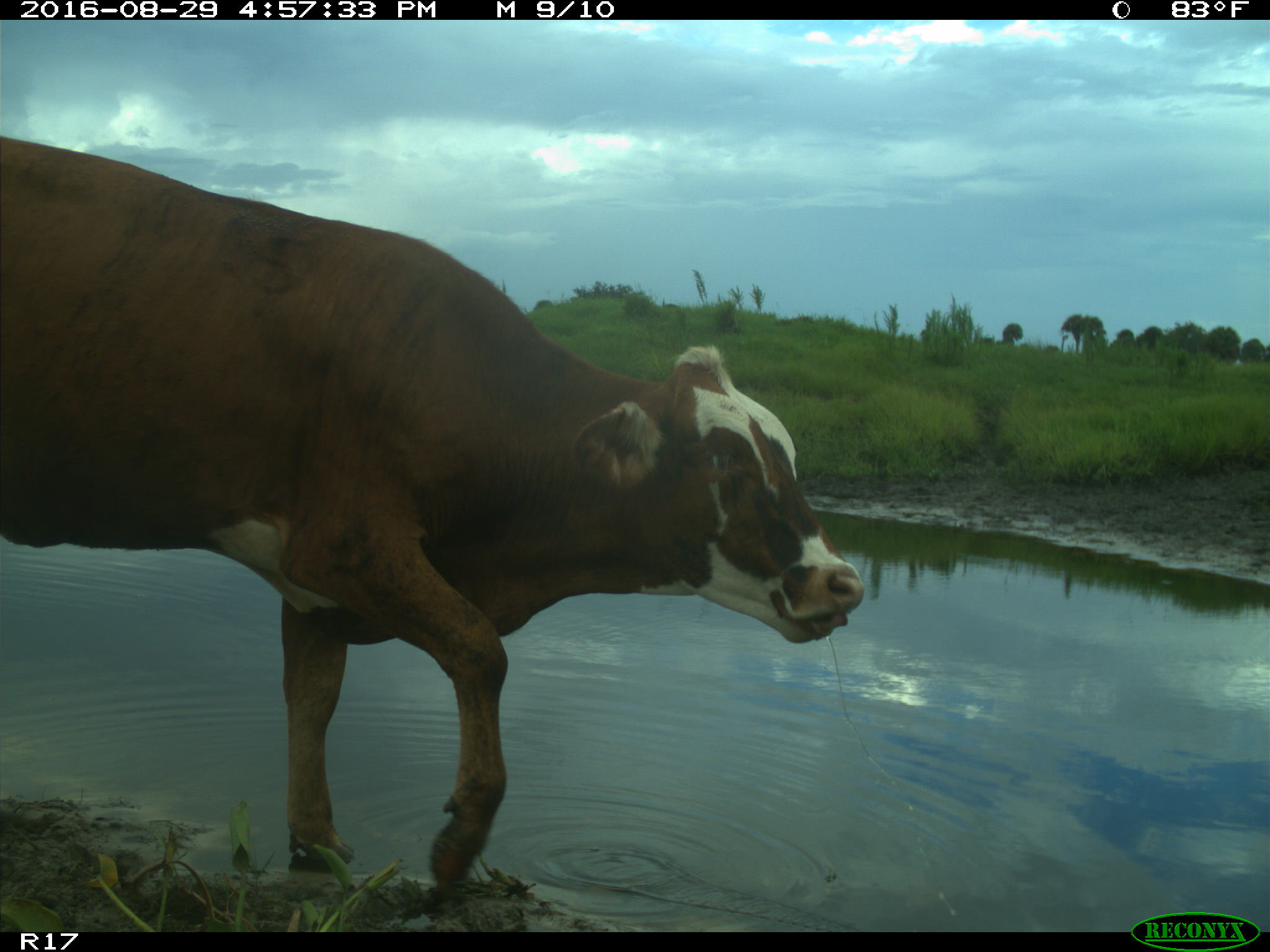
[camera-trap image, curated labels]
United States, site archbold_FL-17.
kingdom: Animalia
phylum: Chordata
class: Mammalia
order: Artiodactyla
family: Bovidae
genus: Bos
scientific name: Bos taurus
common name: domestic cow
Bos taurus (domestic cow).